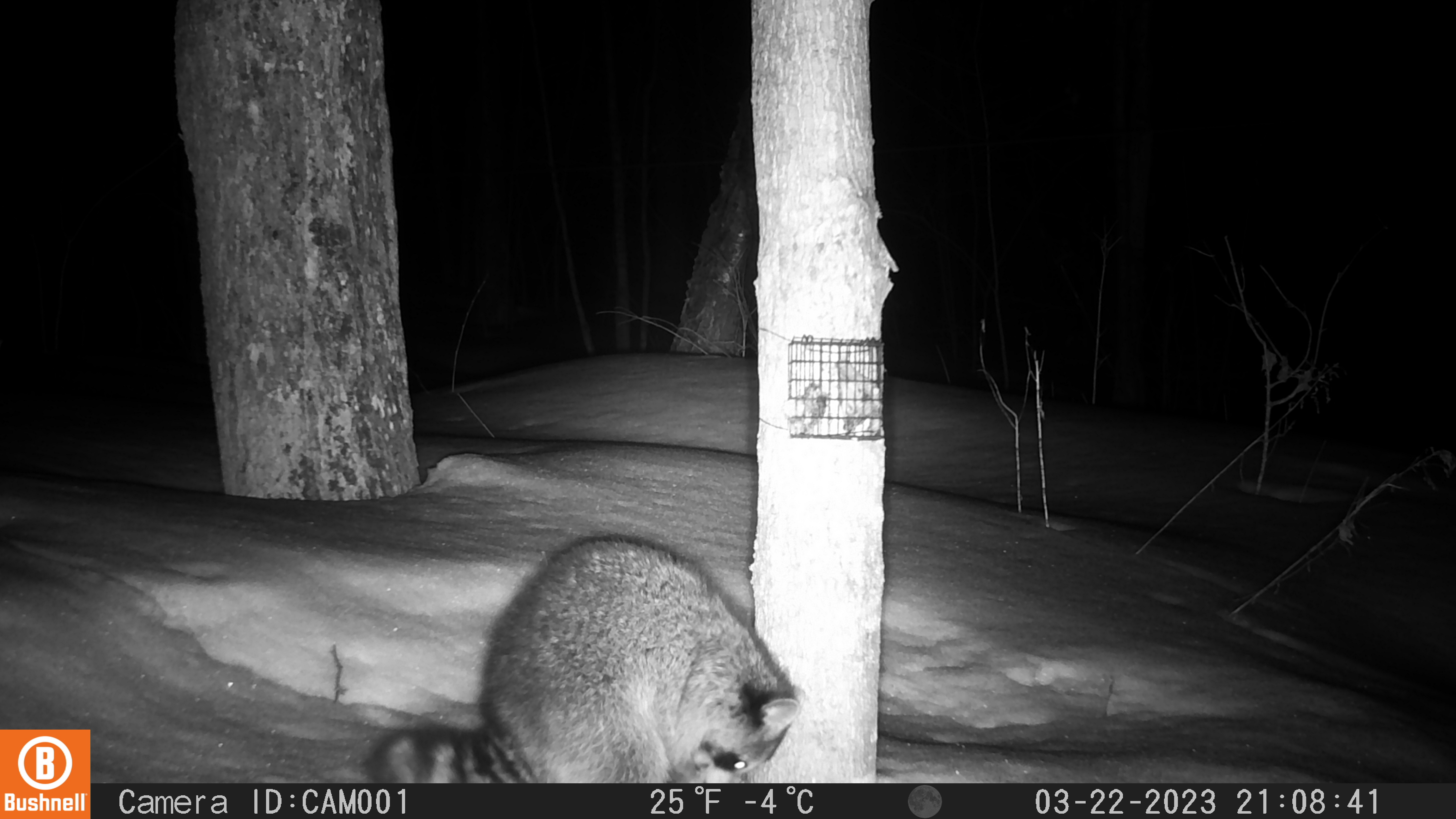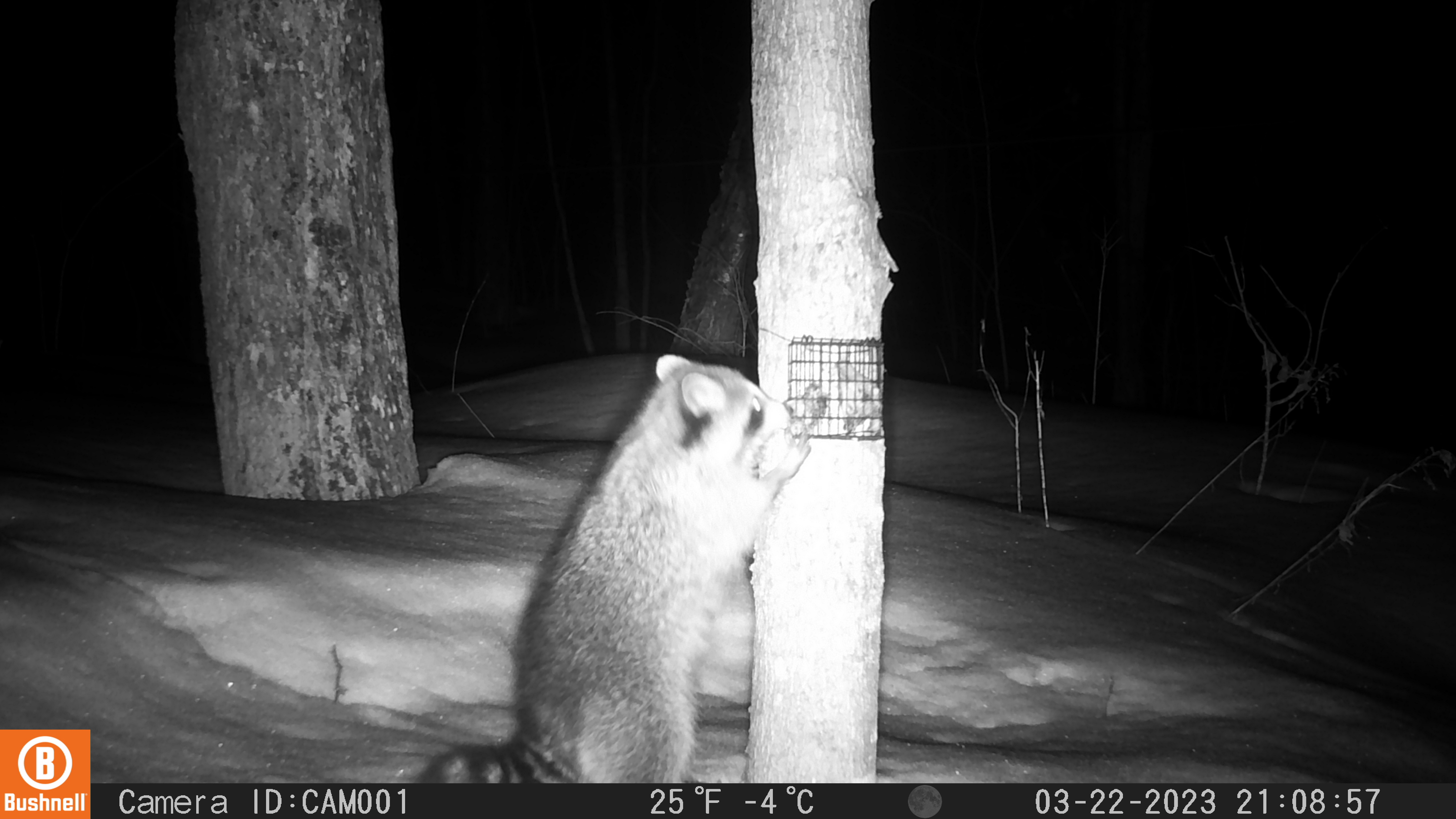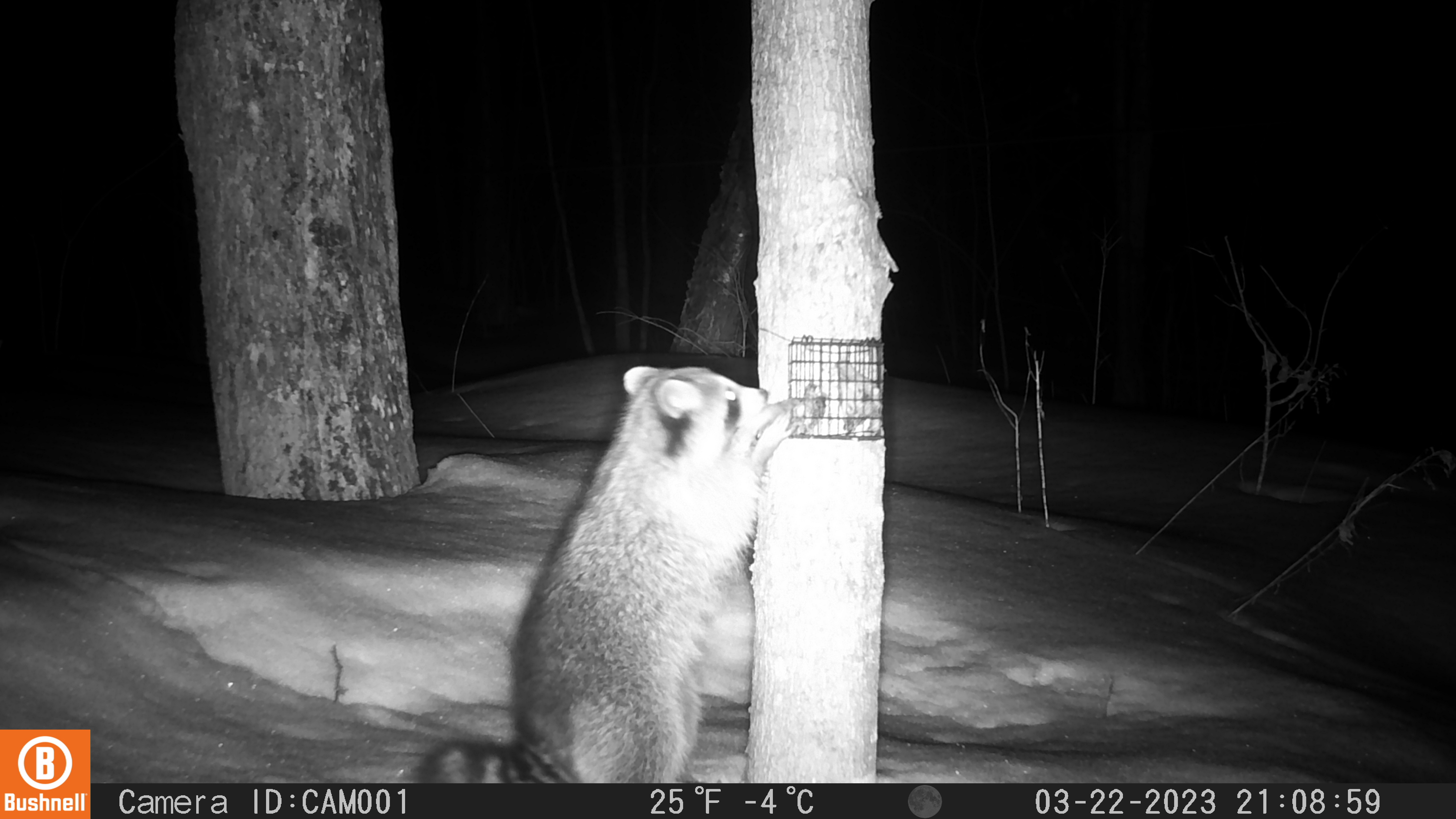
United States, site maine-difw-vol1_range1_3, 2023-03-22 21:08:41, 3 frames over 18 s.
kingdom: Animalia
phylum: Chordata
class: Mammalia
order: Carnivora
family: Procyonidae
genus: Procyon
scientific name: Procyon lotor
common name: raccoon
Raccoon (Procyon lotor).